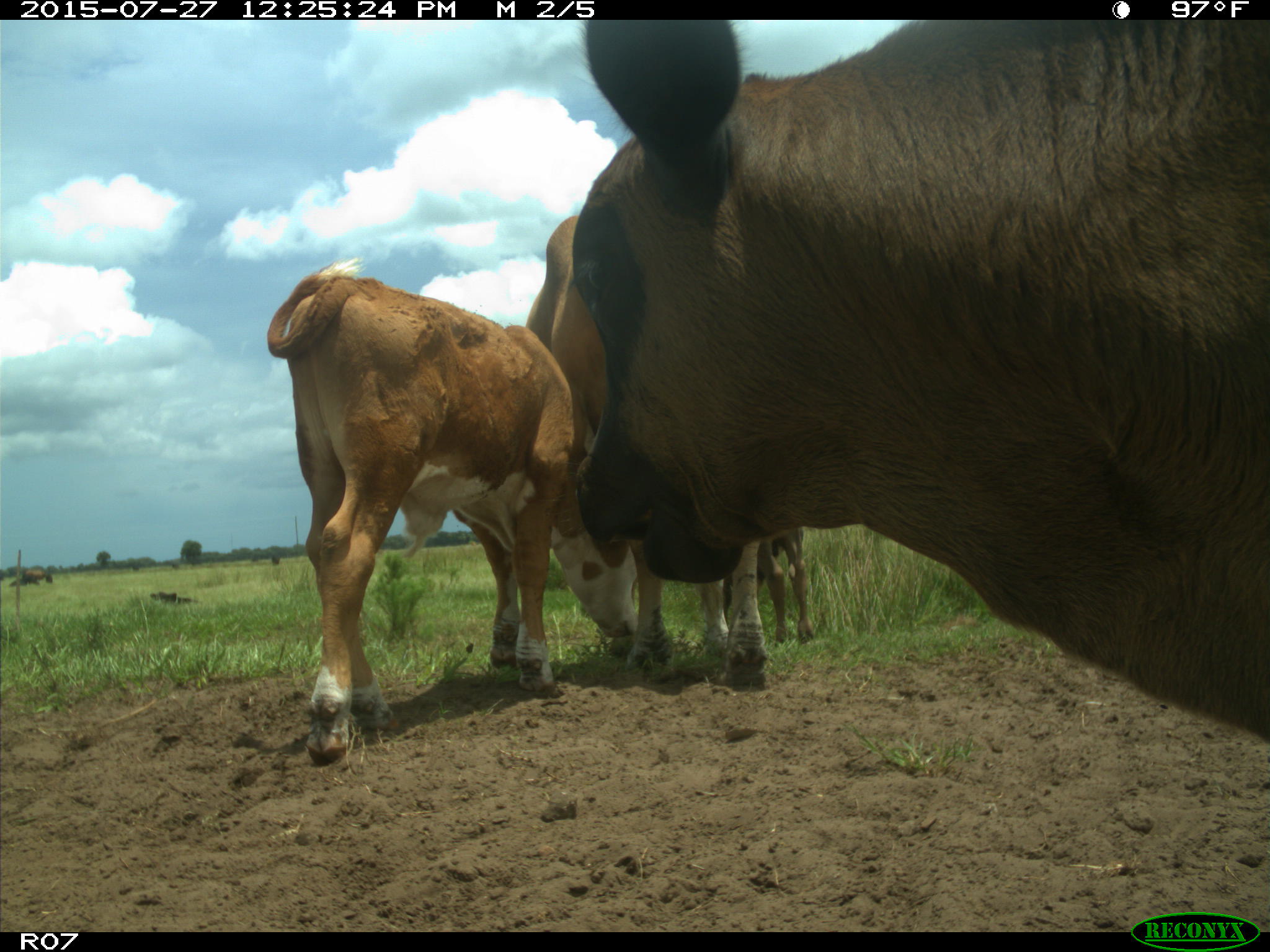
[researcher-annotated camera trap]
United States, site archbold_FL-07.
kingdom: Animalia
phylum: Chordata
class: Mammalia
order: Artiodactyla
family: Bovidae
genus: Bos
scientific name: Bos taurus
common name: domestic cow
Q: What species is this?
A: Bos taurus (domestic cow).